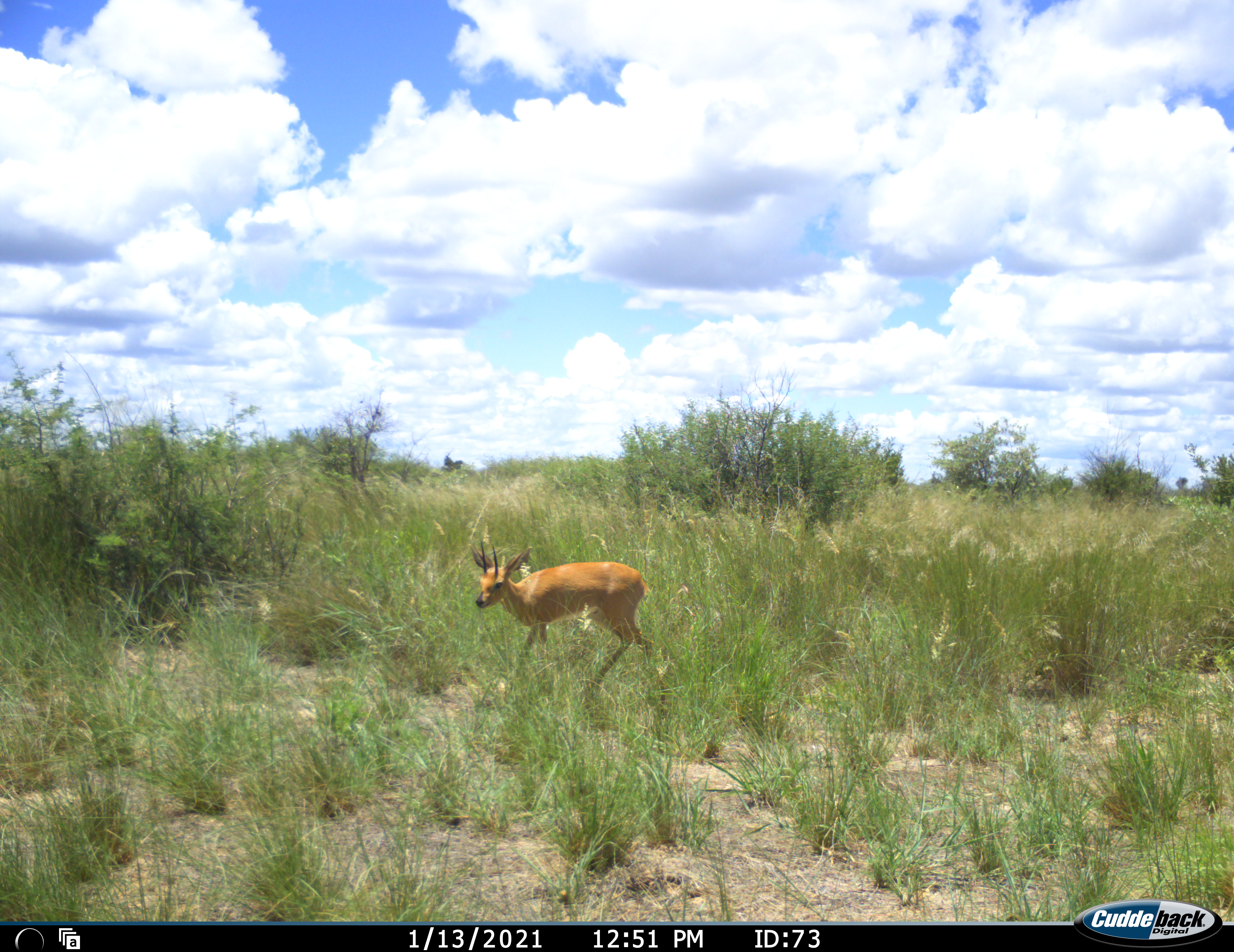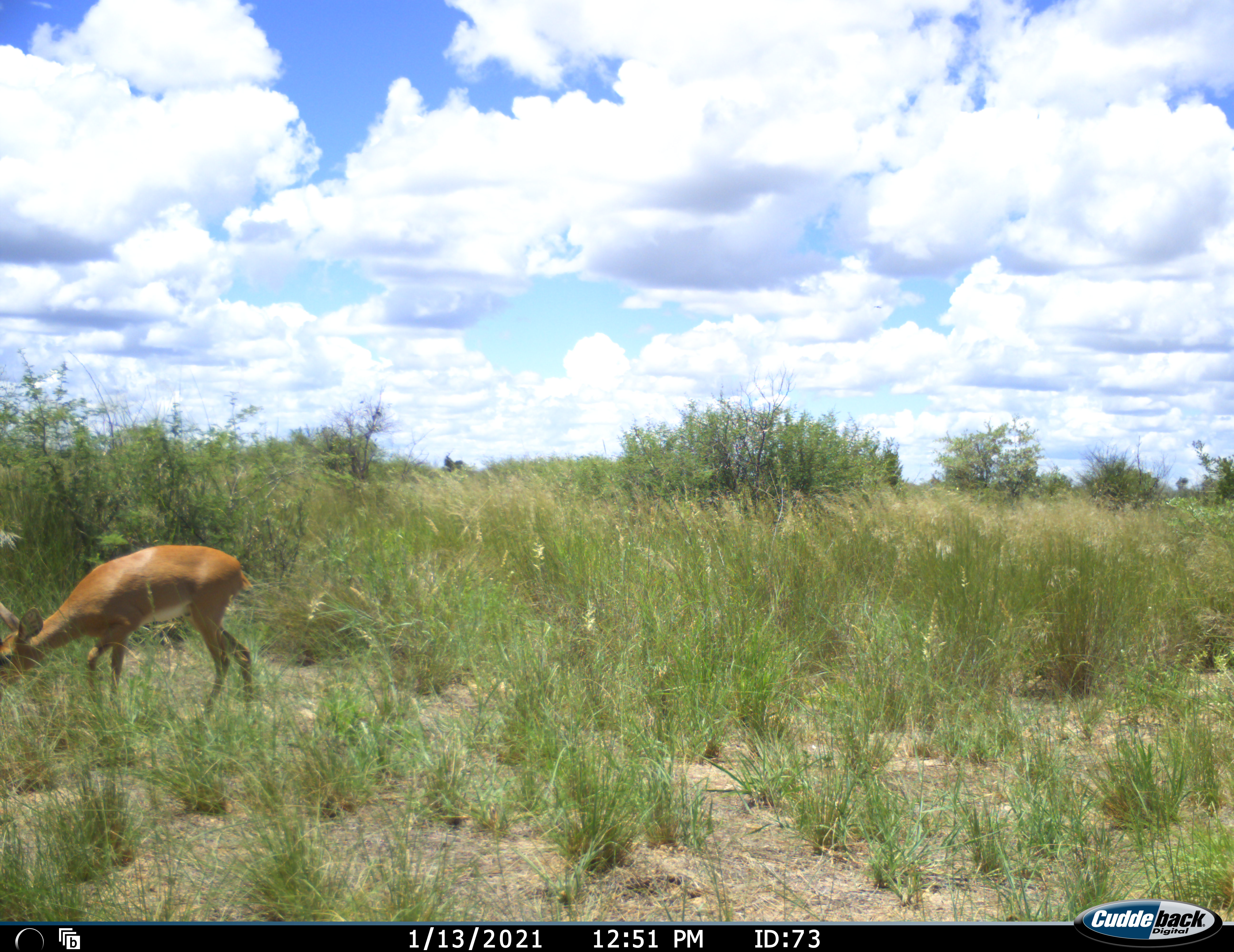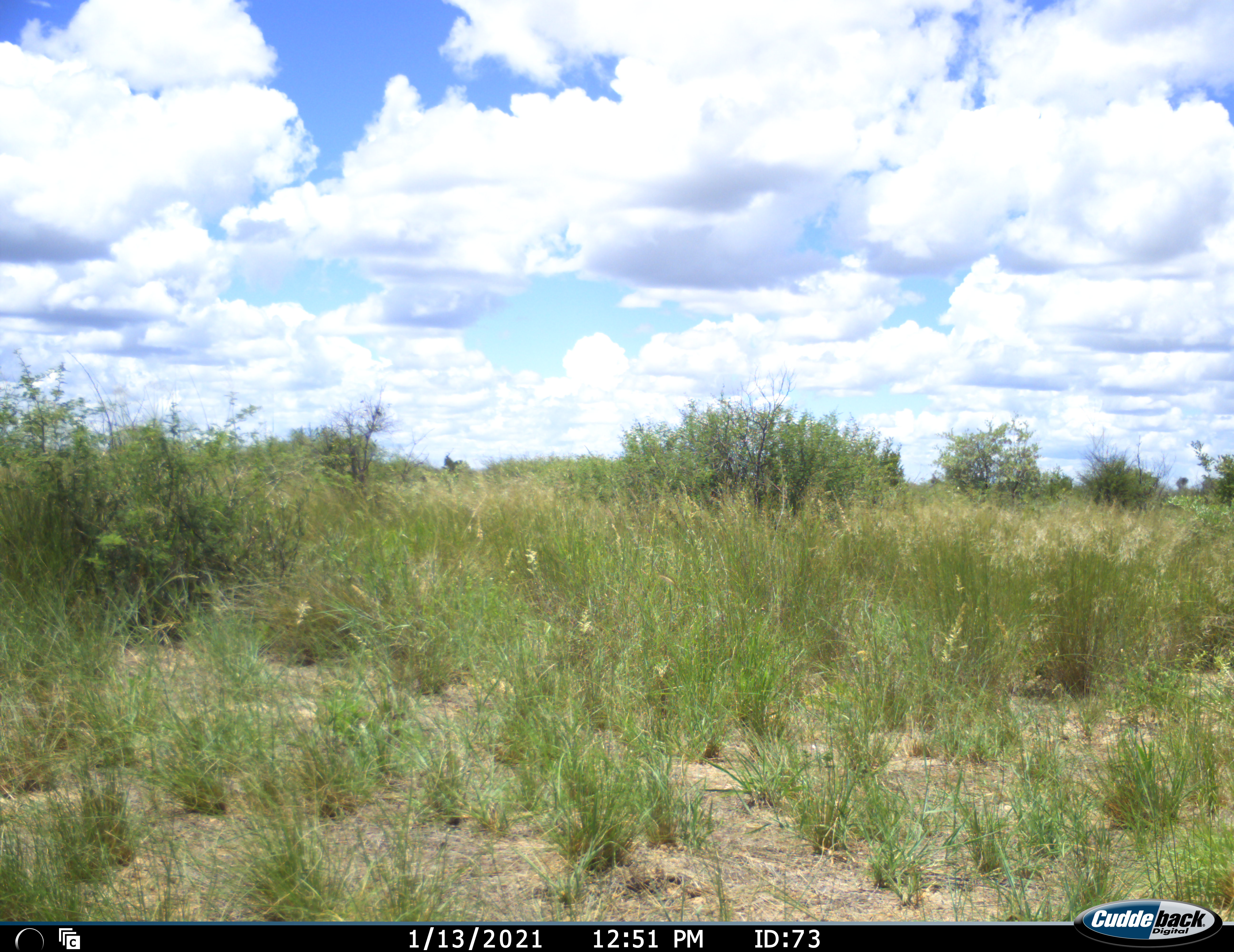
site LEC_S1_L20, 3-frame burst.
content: unidentified animal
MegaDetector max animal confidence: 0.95